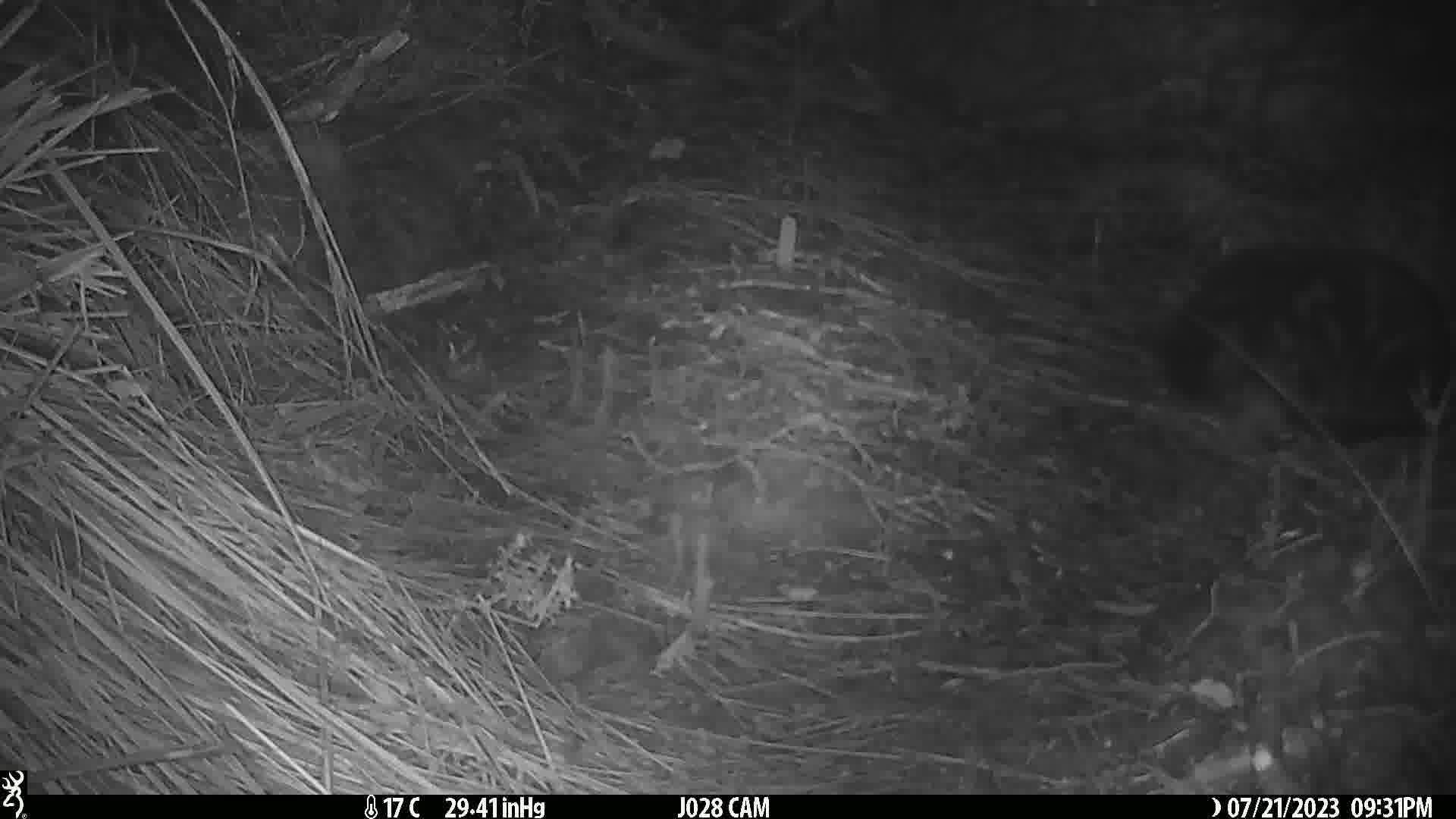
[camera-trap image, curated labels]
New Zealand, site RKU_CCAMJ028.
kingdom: Animalia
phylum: Chordata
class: Mammalia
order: Carnivora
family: Felidae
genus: Felis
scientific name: Felis catus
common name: domestic cat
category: cat